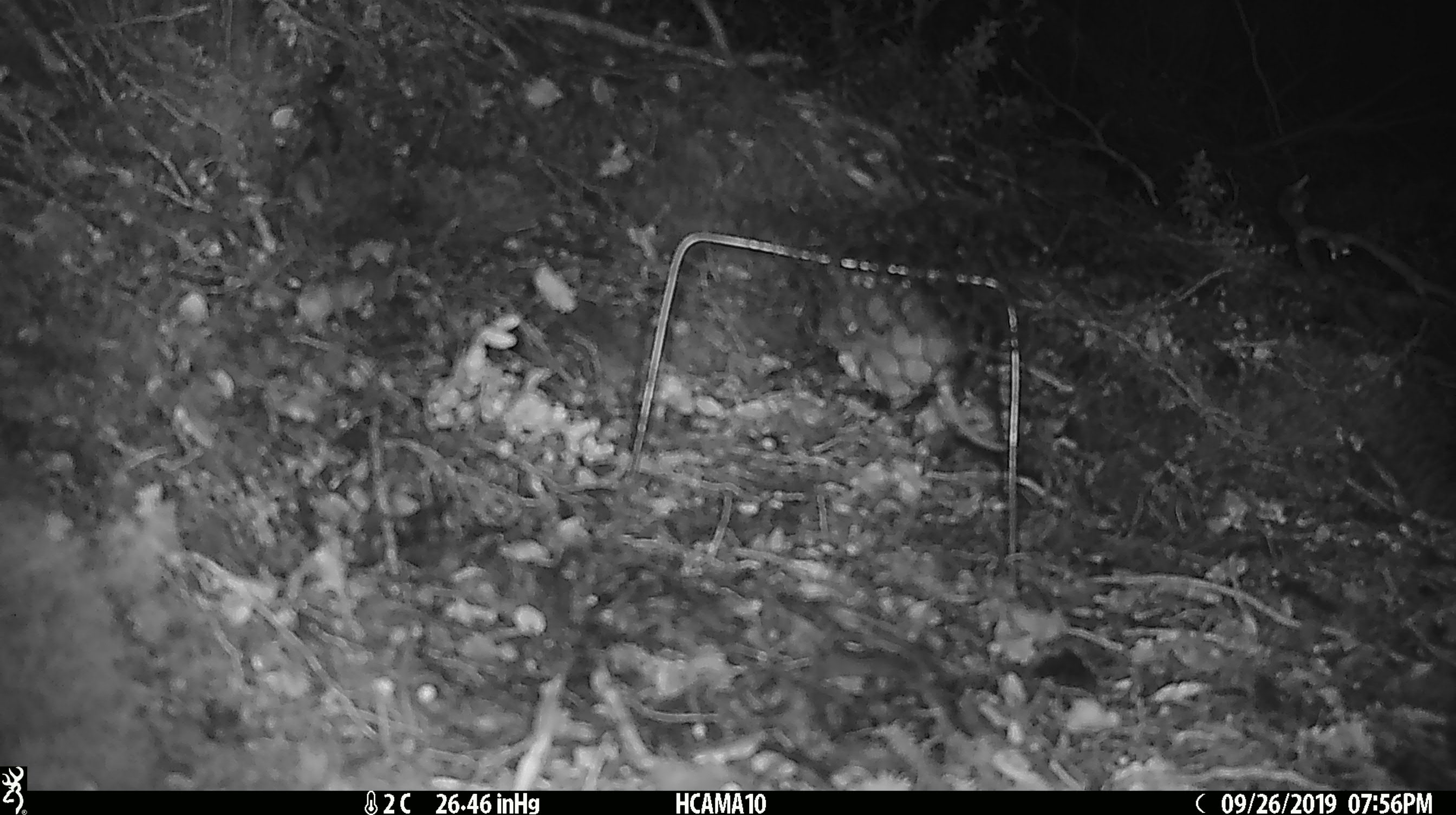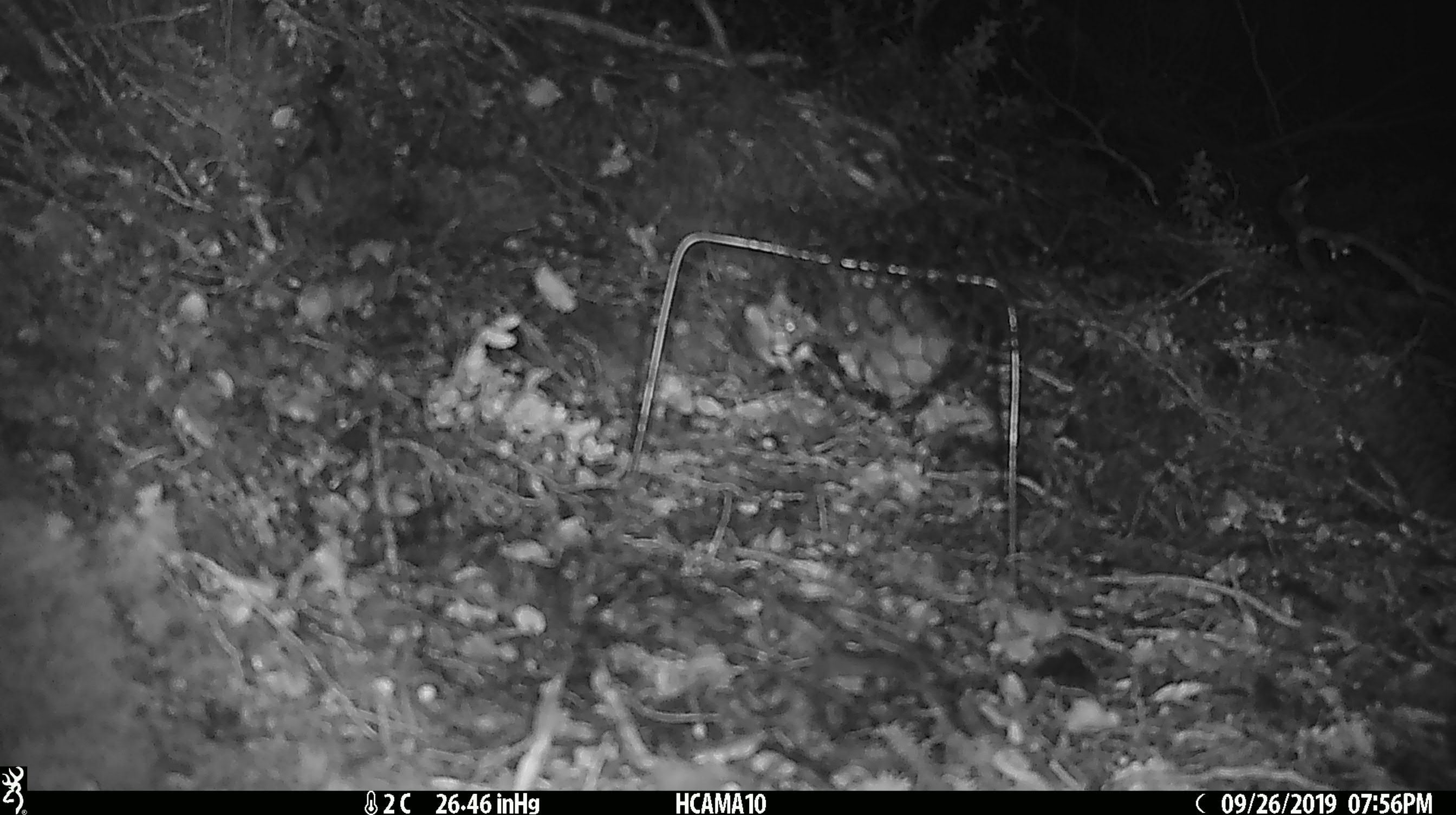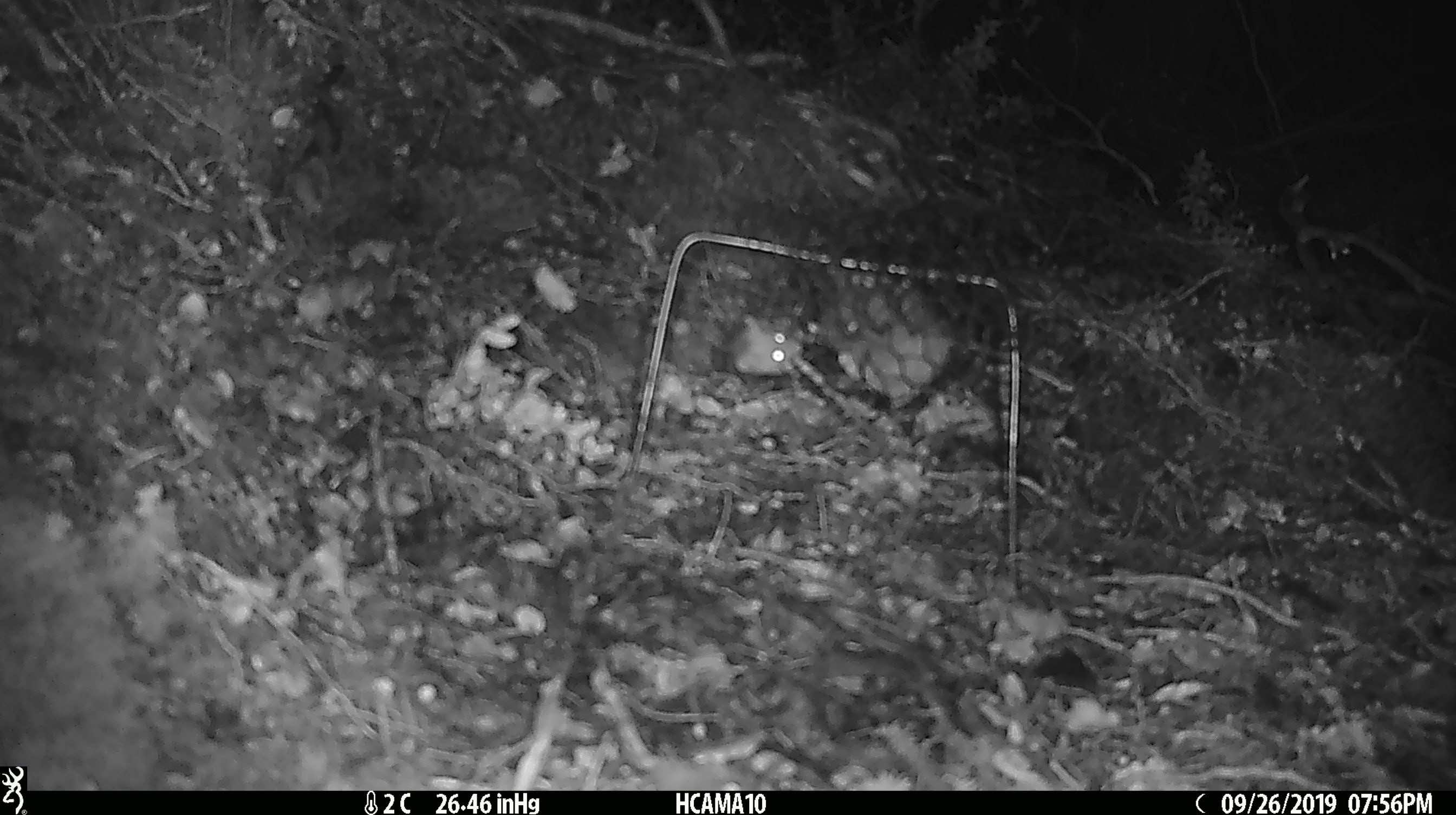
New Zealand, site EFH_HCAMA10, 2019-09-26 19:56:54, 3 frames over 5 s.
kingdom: Animalia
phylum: Chordata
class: Mammalia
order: Rodentia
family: Muridae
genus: Mus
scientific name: Mus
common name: mouse